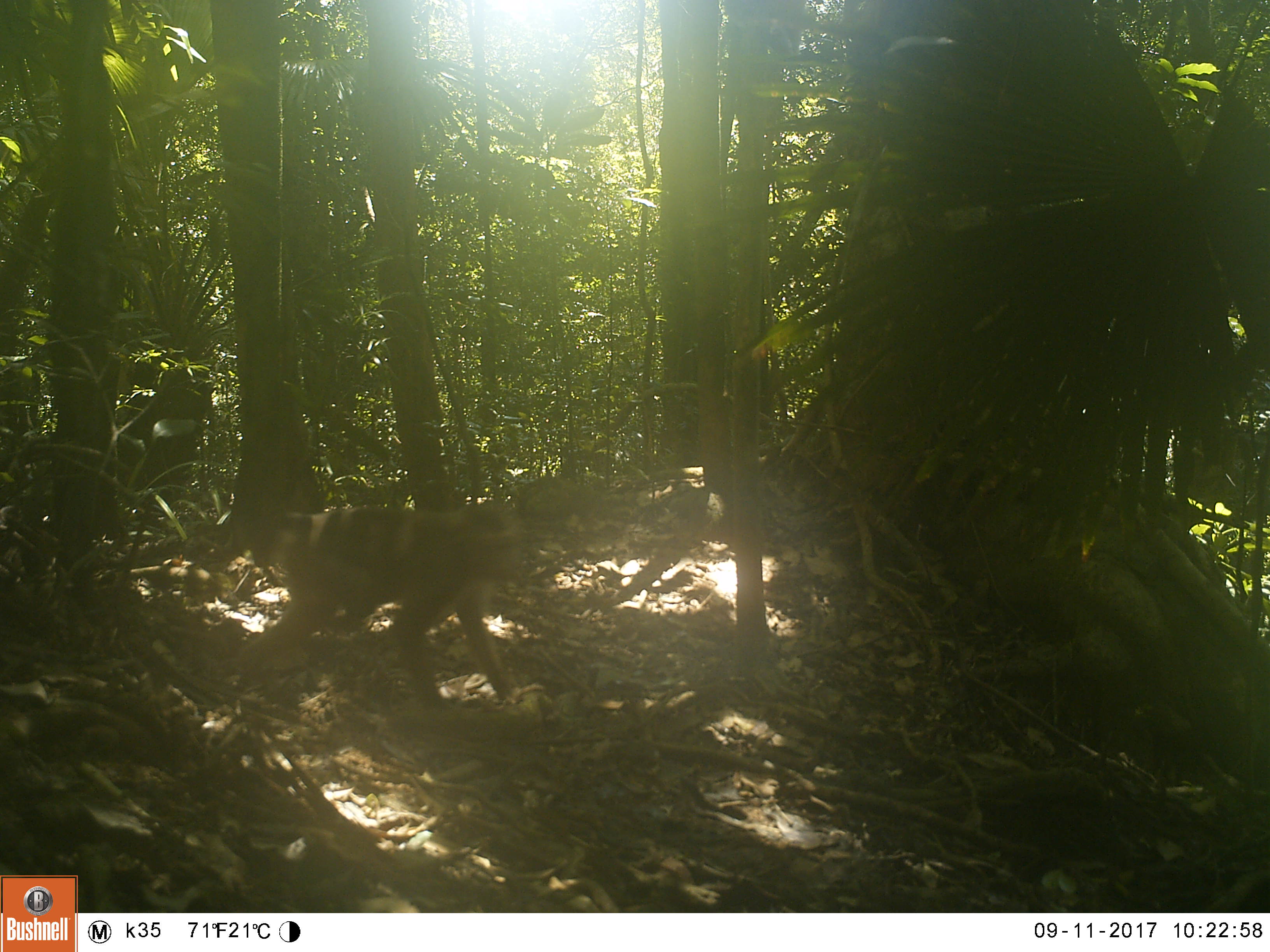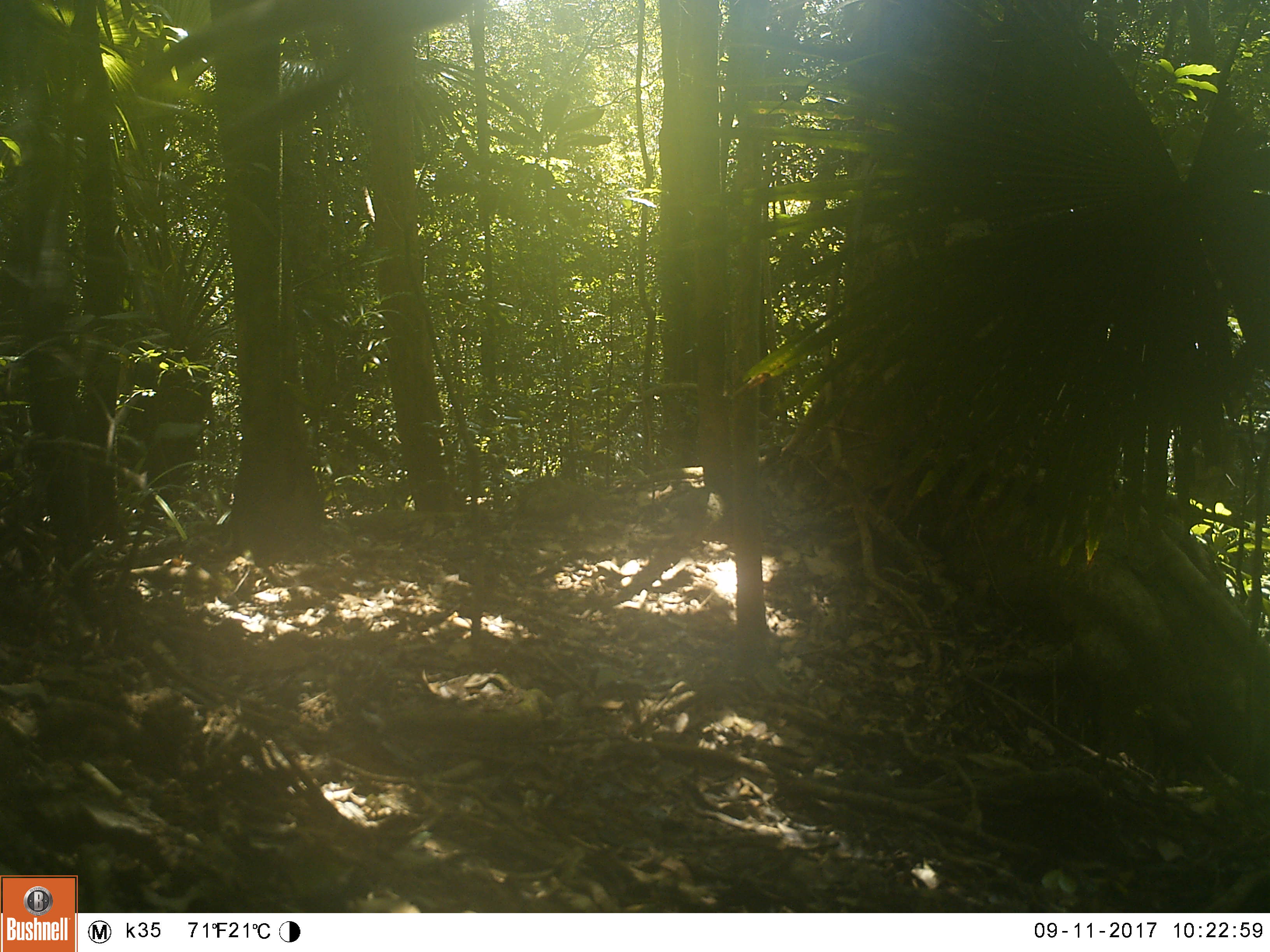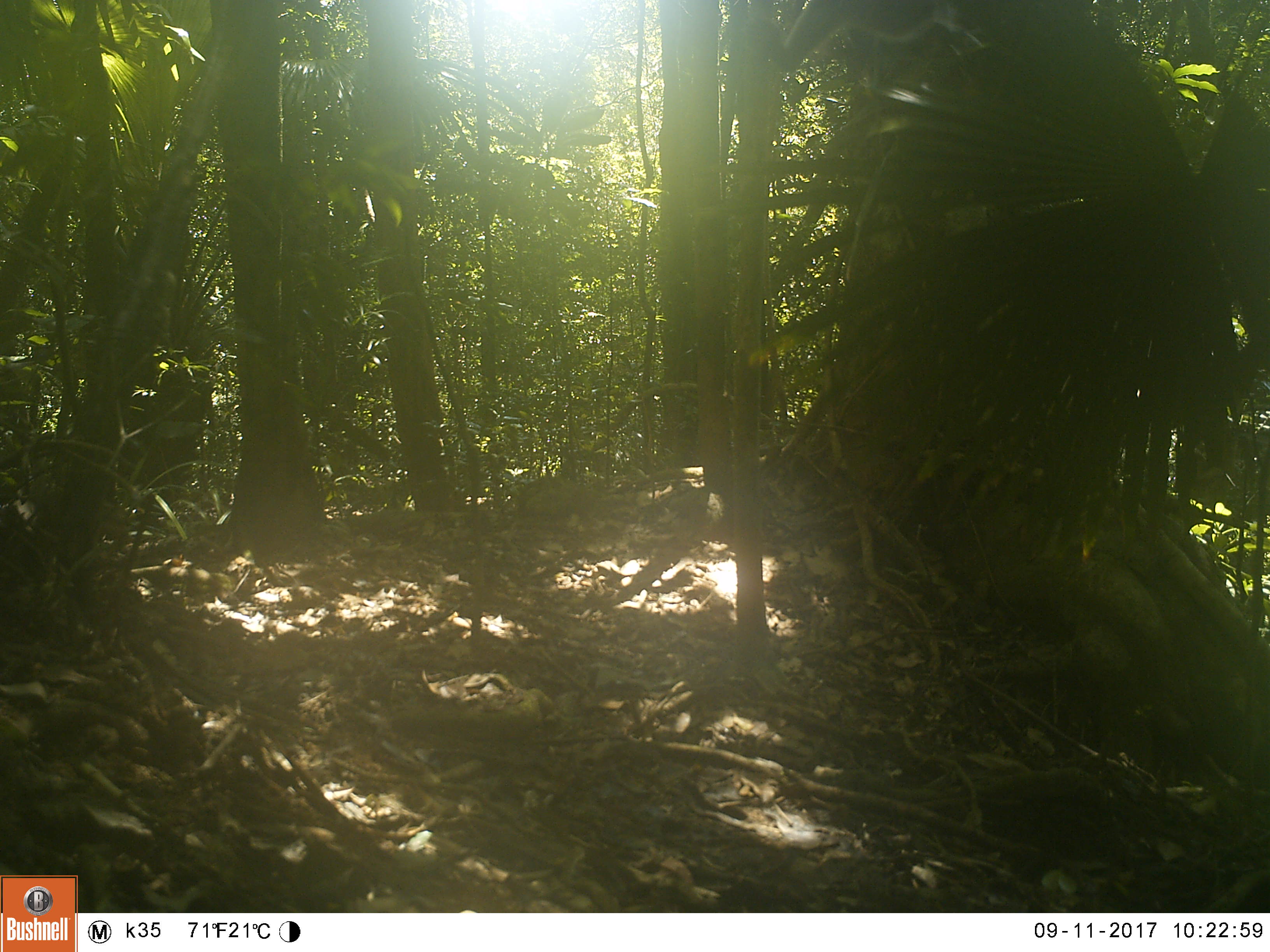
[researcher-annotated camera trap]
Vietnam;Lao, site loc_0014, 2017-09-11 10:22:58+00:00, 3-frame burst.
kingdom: Animalia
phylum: Chordata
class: Mammalia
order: Primates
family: Cercopithecidae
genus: Macaca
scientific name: Macaca nemestrina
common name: pig-tailed macaque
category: pig tailed macaque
Pig tailed macaque (pig-tailed macaque) (Macaca nemestrina). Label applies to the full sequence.